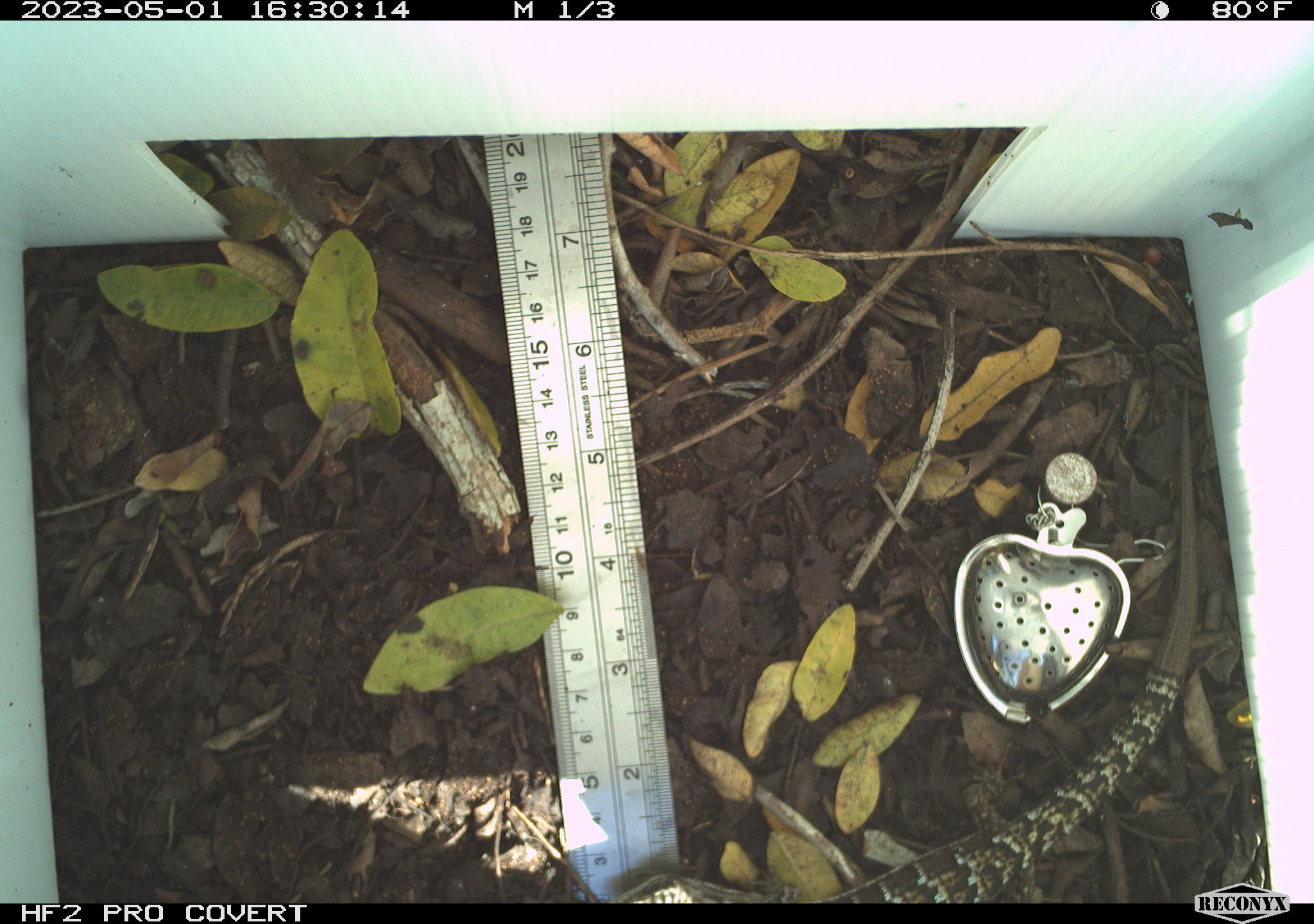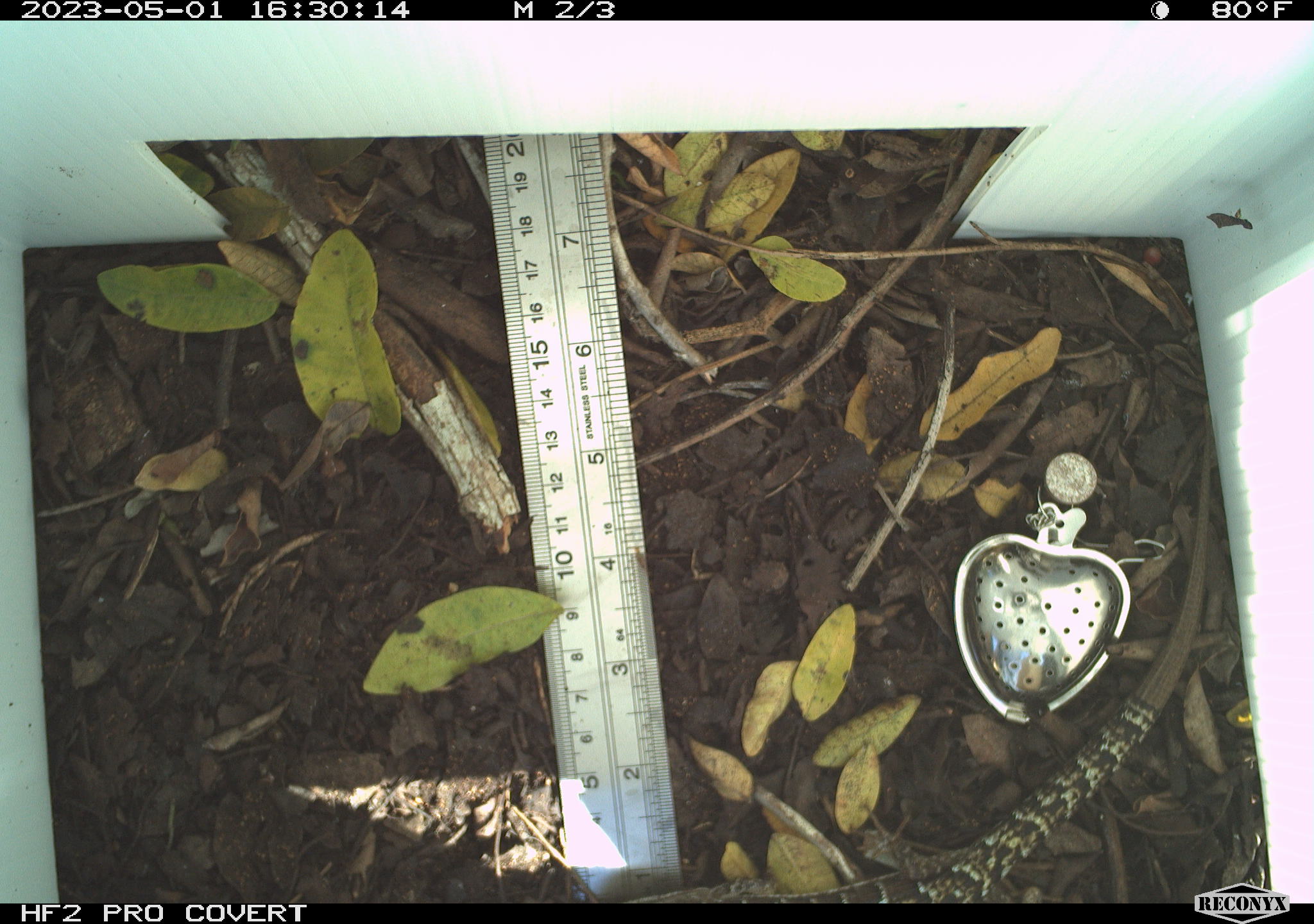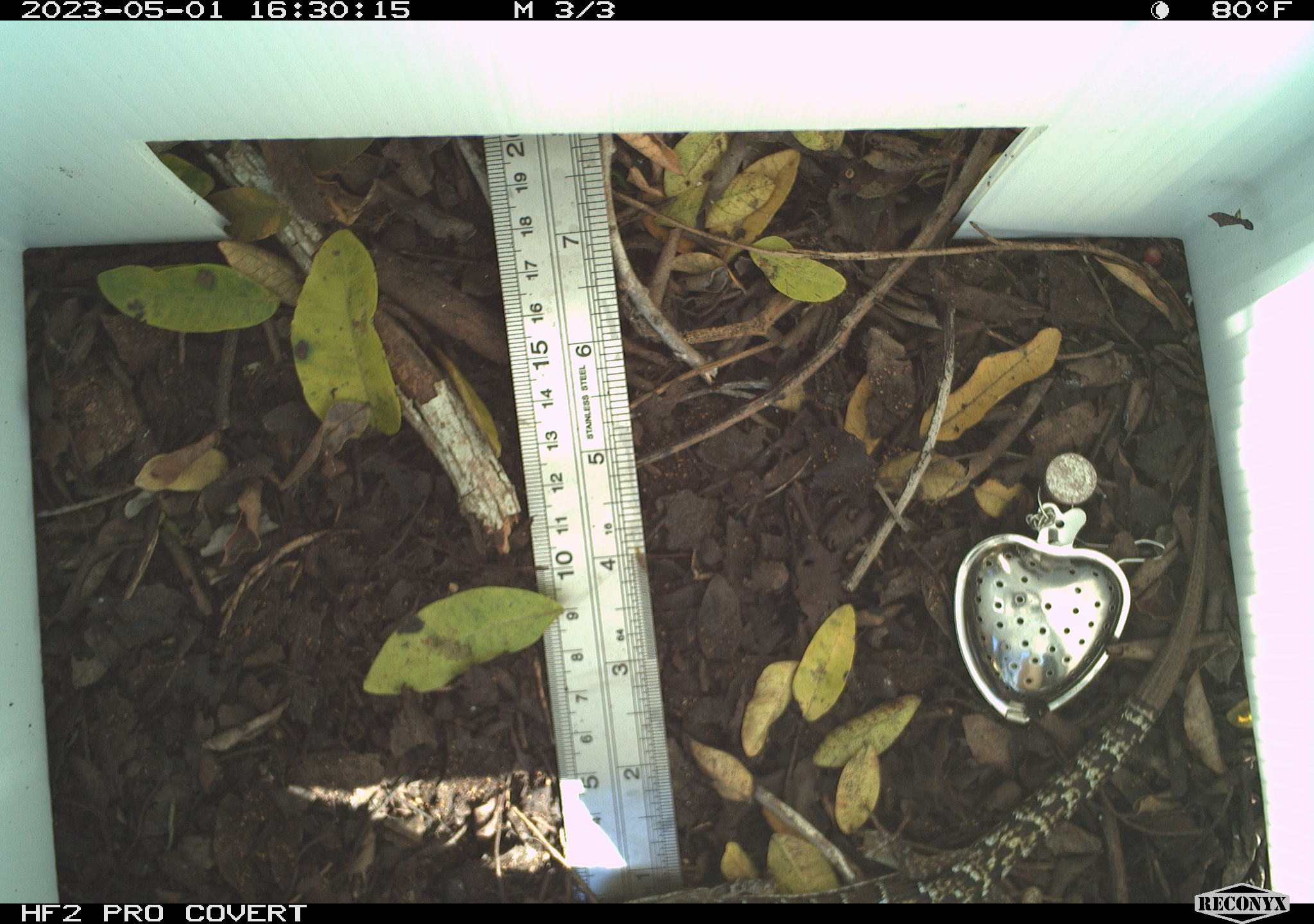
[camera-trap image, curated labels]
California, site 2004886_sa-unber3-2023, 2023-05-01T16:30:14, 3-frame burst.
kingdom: Animalia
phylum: Chordata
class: Reptilia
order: Squamata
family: Anguidae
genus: Elgaria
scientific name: Elgaria multicarinata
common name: southern alligator lizard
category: forest alligator lizard